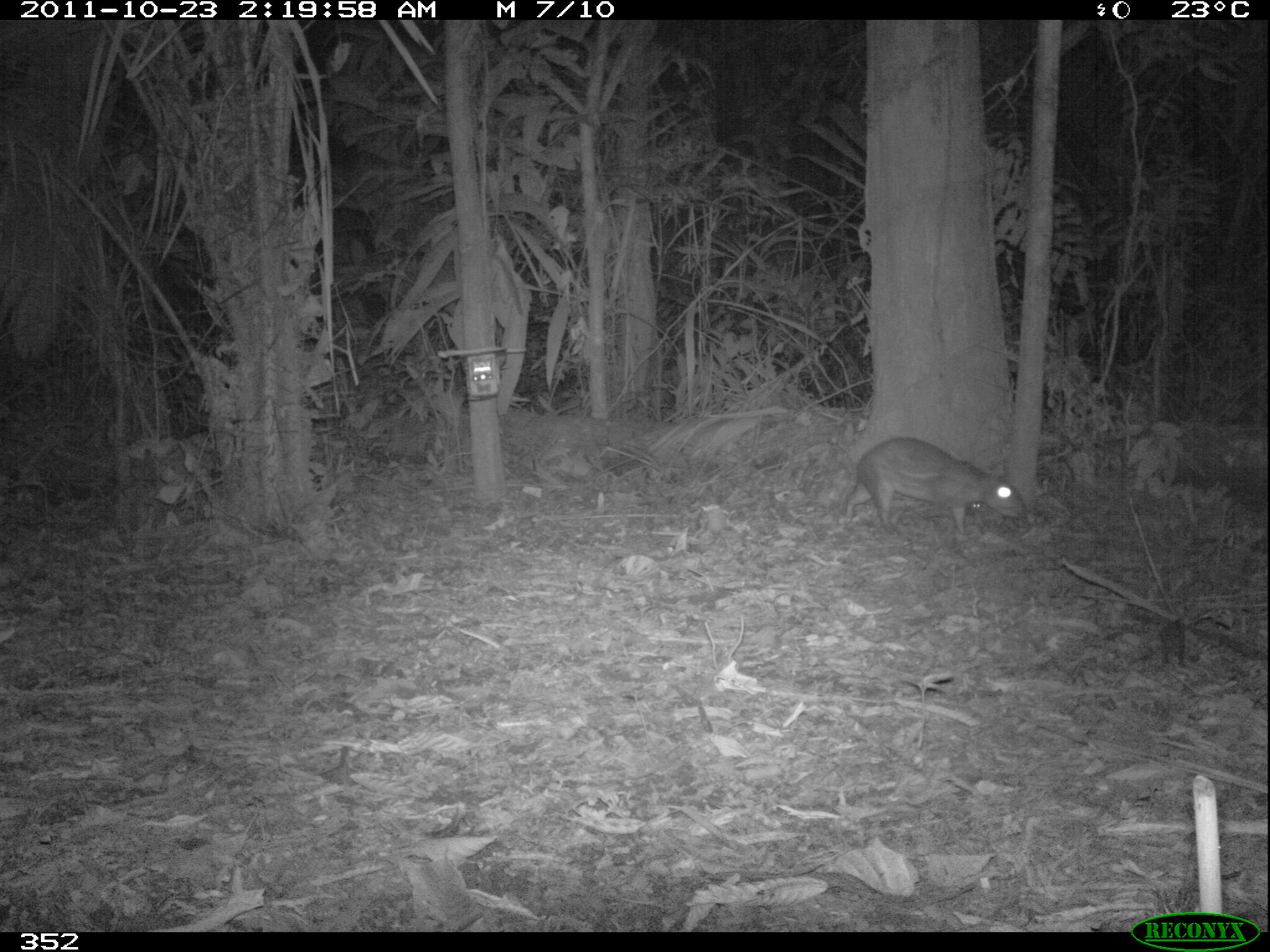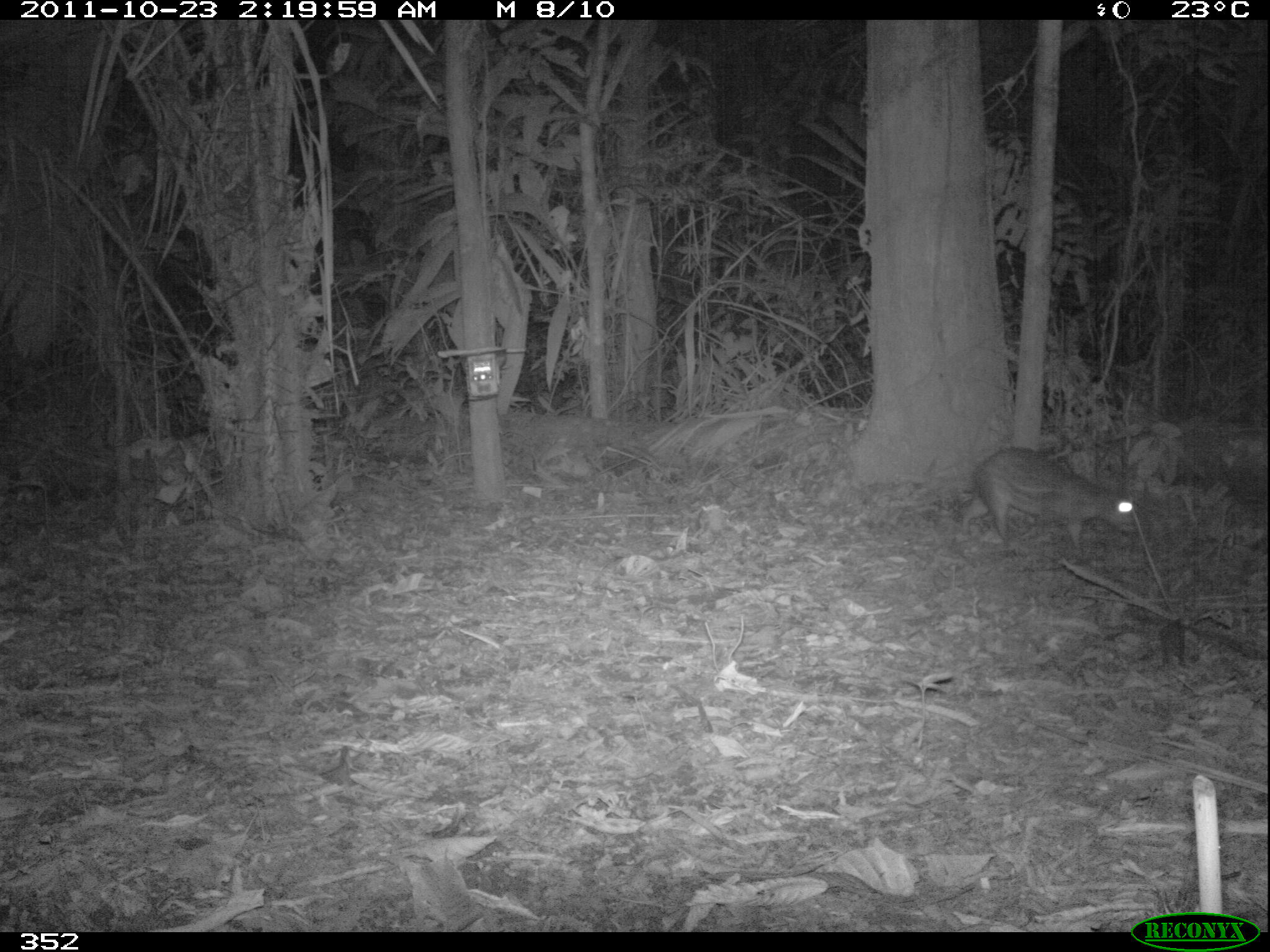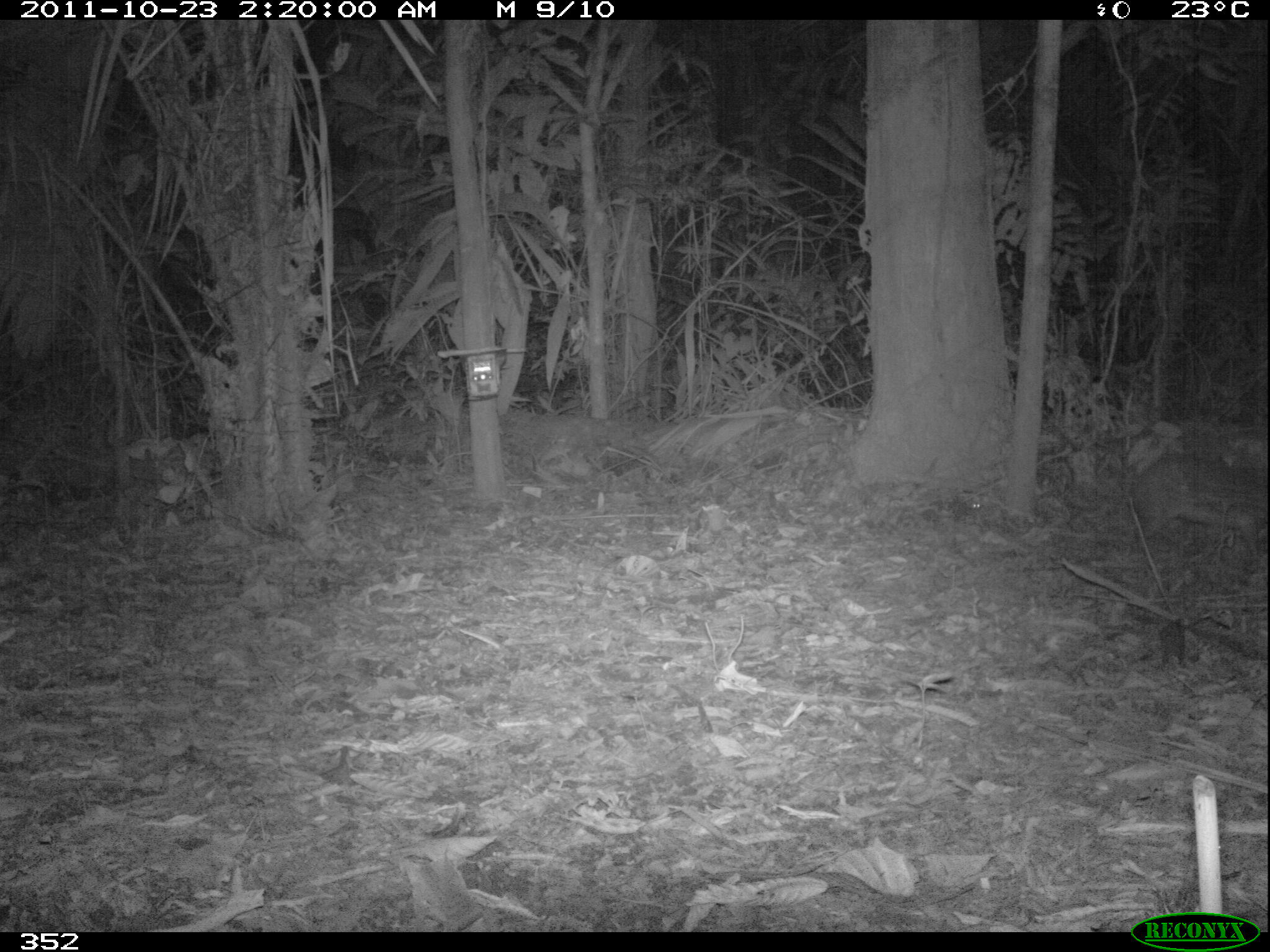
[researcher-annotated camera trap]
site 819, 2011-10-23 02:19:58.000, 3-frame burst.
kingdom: Animalia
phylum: Chordata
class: Mammalia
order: Rodentia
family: Cuniculidae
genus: Cuniculus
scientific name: Cuniculus paca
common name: spotted paca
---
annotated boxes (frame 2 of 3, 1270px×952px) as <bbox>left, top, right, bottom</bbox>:
cuniculus paca: <bbox>957, 444, 1137, 555</bbox>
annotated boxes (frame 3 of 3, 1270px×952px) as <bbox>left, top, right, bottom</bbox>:
cuniculus paca: <bbox>1124, 451, 1263, 548</bbox>; <bbox>969, 498, 981, 510</bbox>